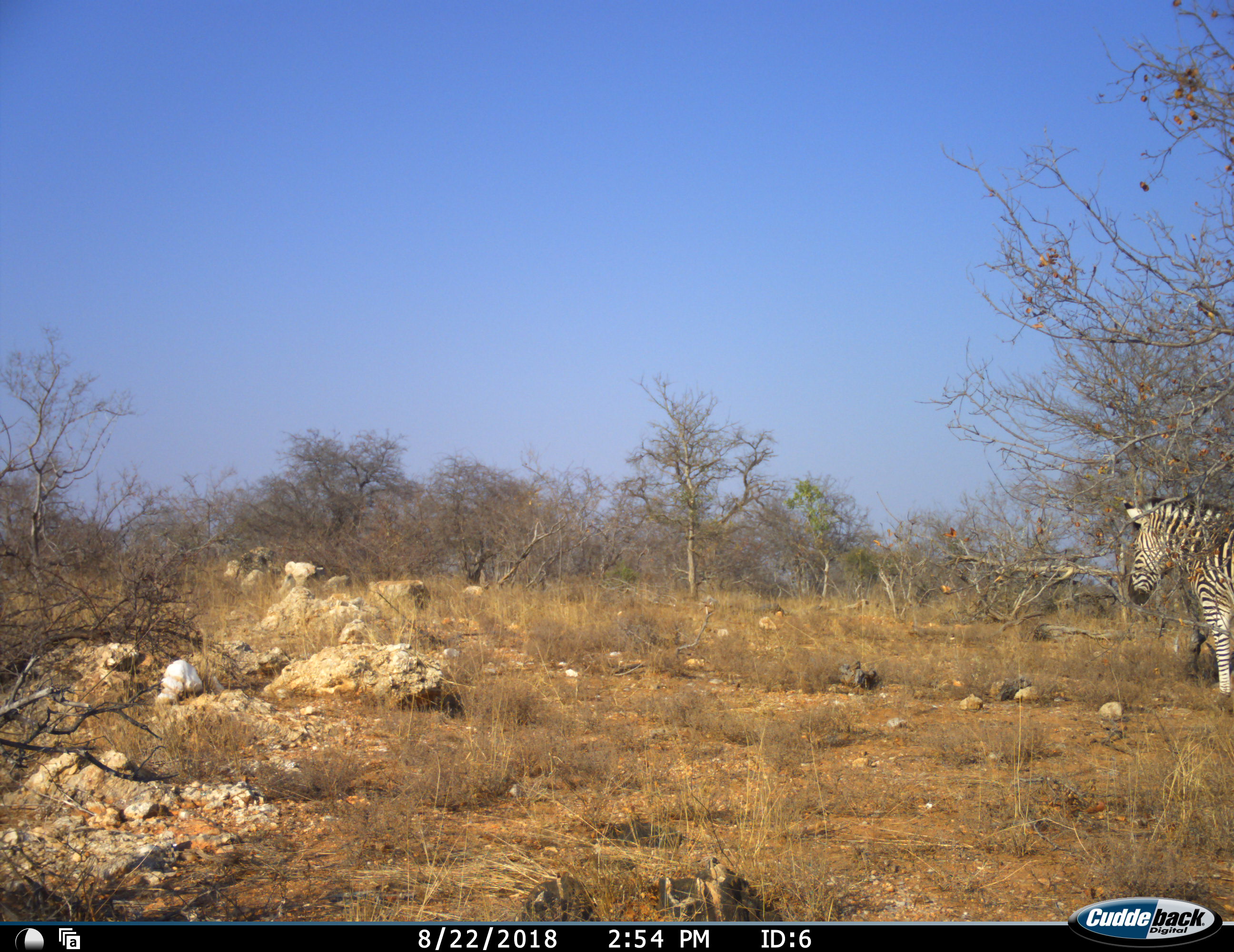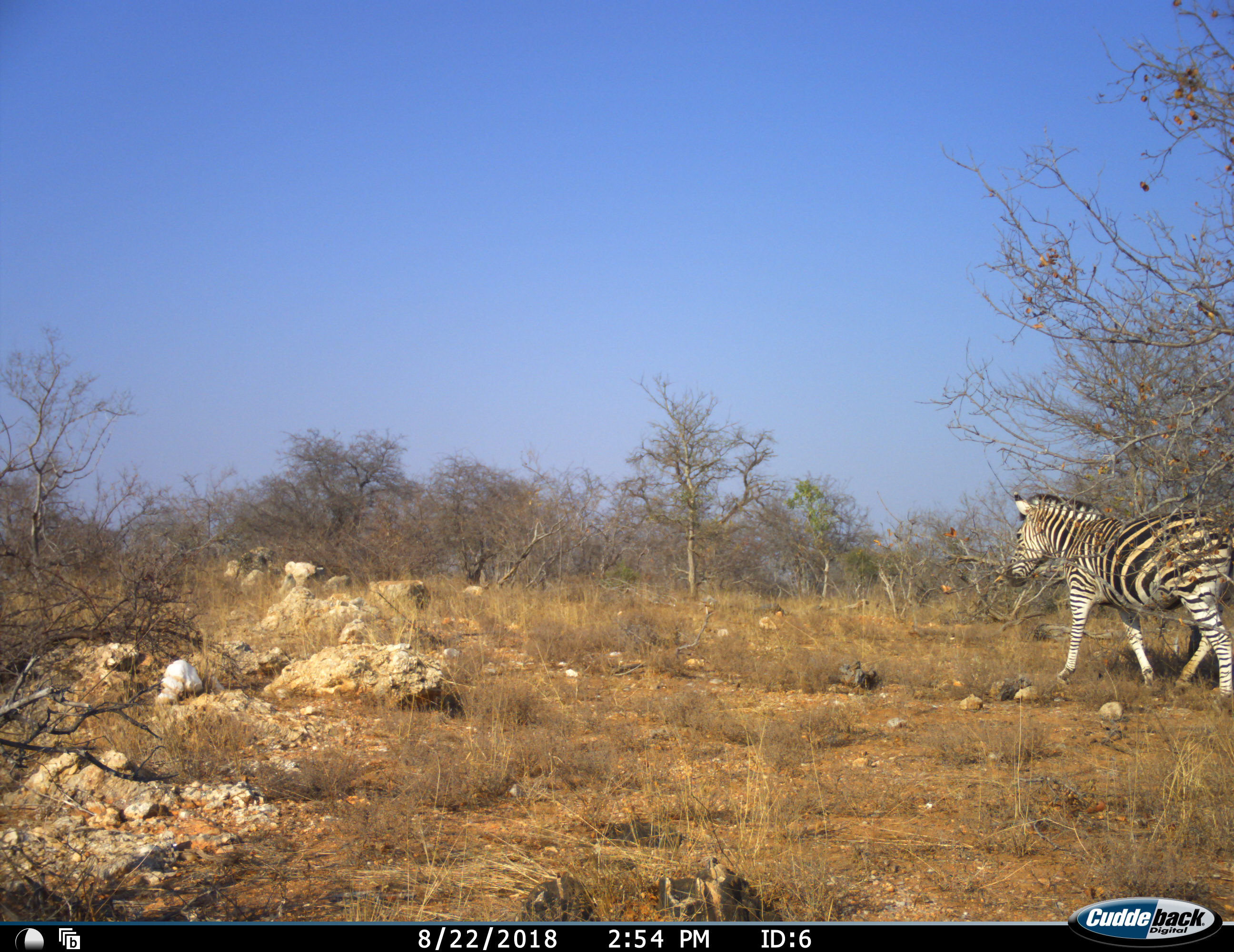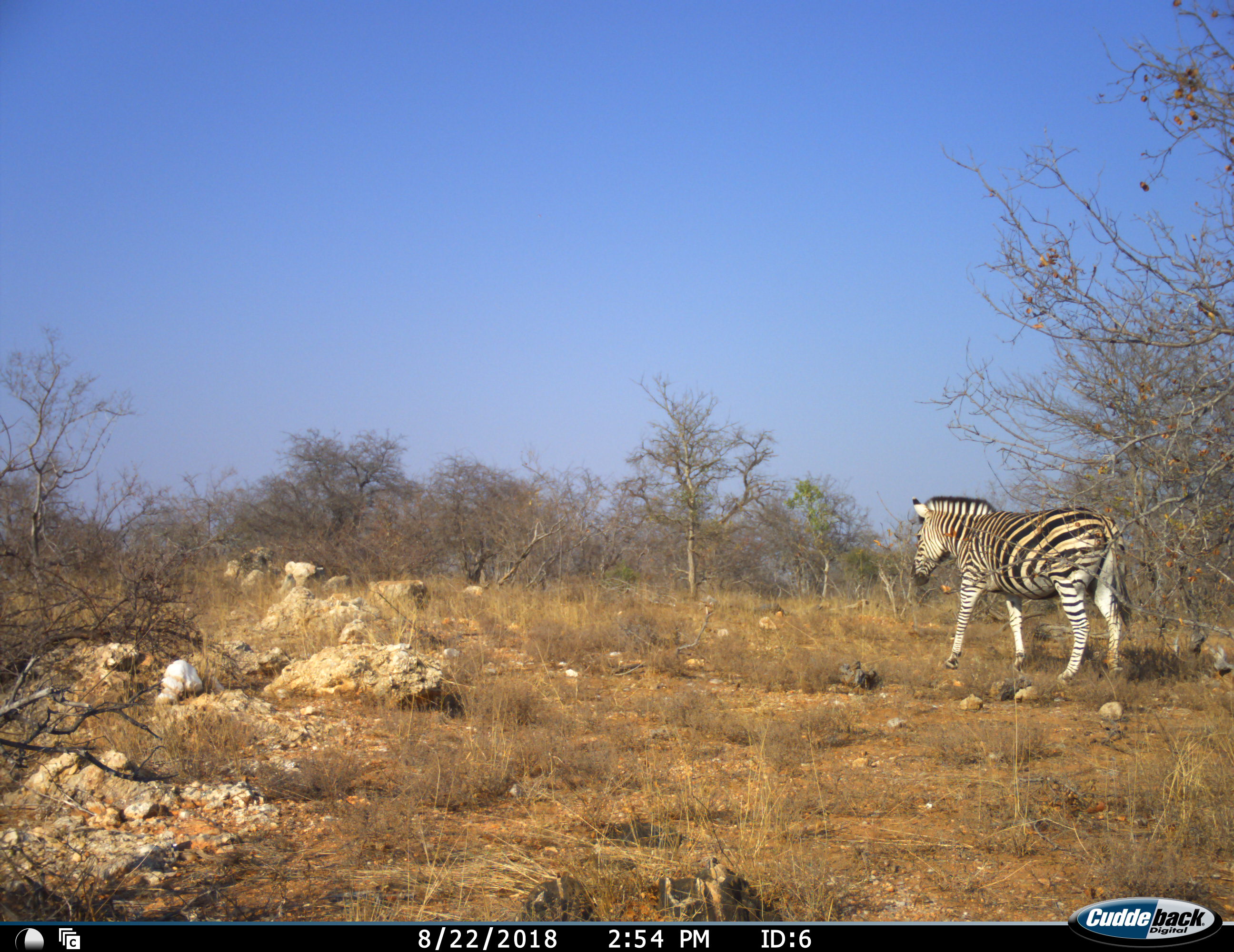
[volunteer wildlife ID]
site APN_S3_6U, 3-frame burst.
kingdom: Animalia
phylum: Chordata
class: Mammalia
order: Perissodactyla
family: Equidae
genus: Equus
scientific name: Equus quagga burchellii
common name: burchell's zebra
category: zebraburchells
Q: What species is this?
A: Zebraburchells (burchell's zebra) (Equus quagga burchellii).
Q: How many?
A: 1.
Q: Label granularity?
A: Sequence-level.